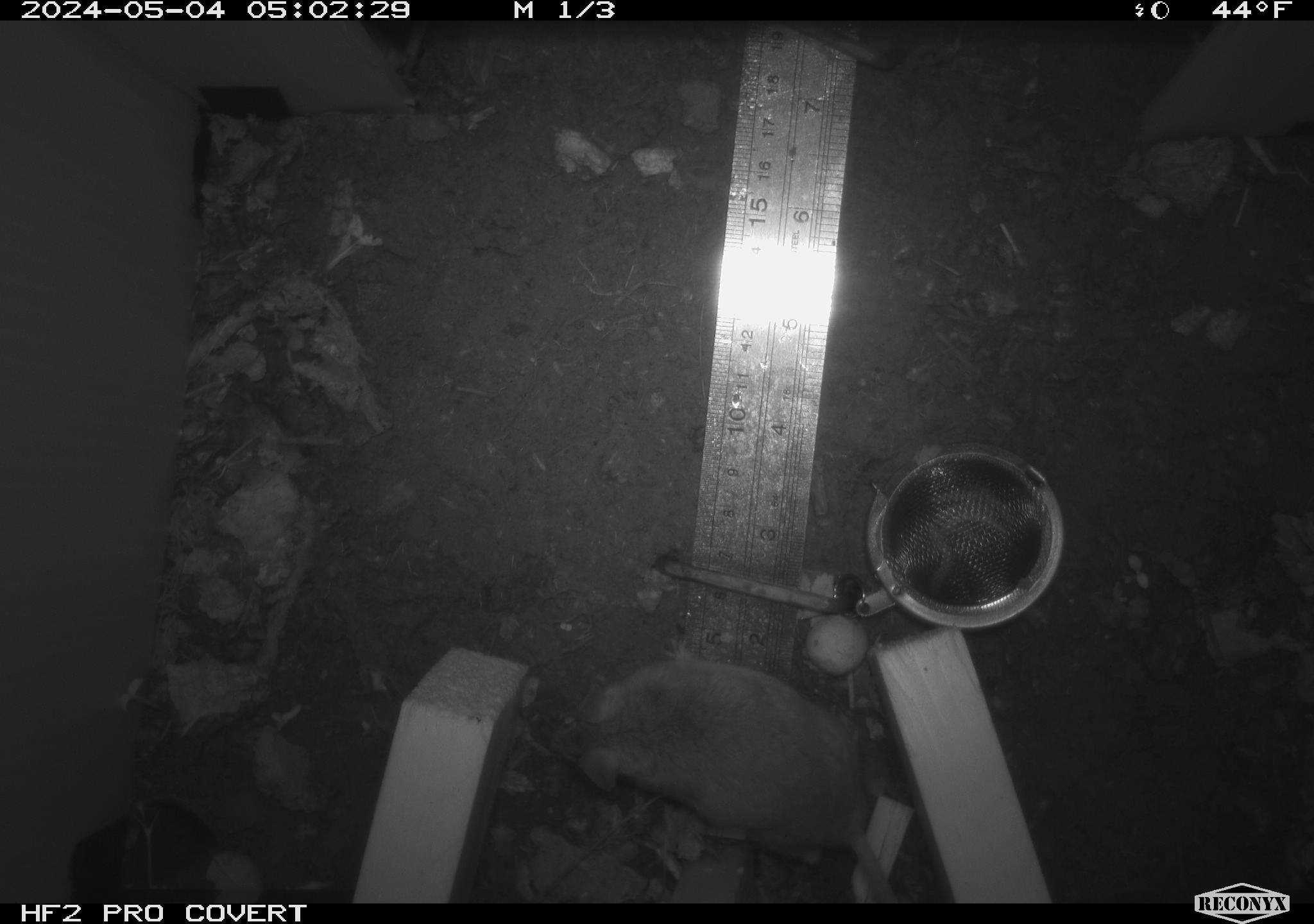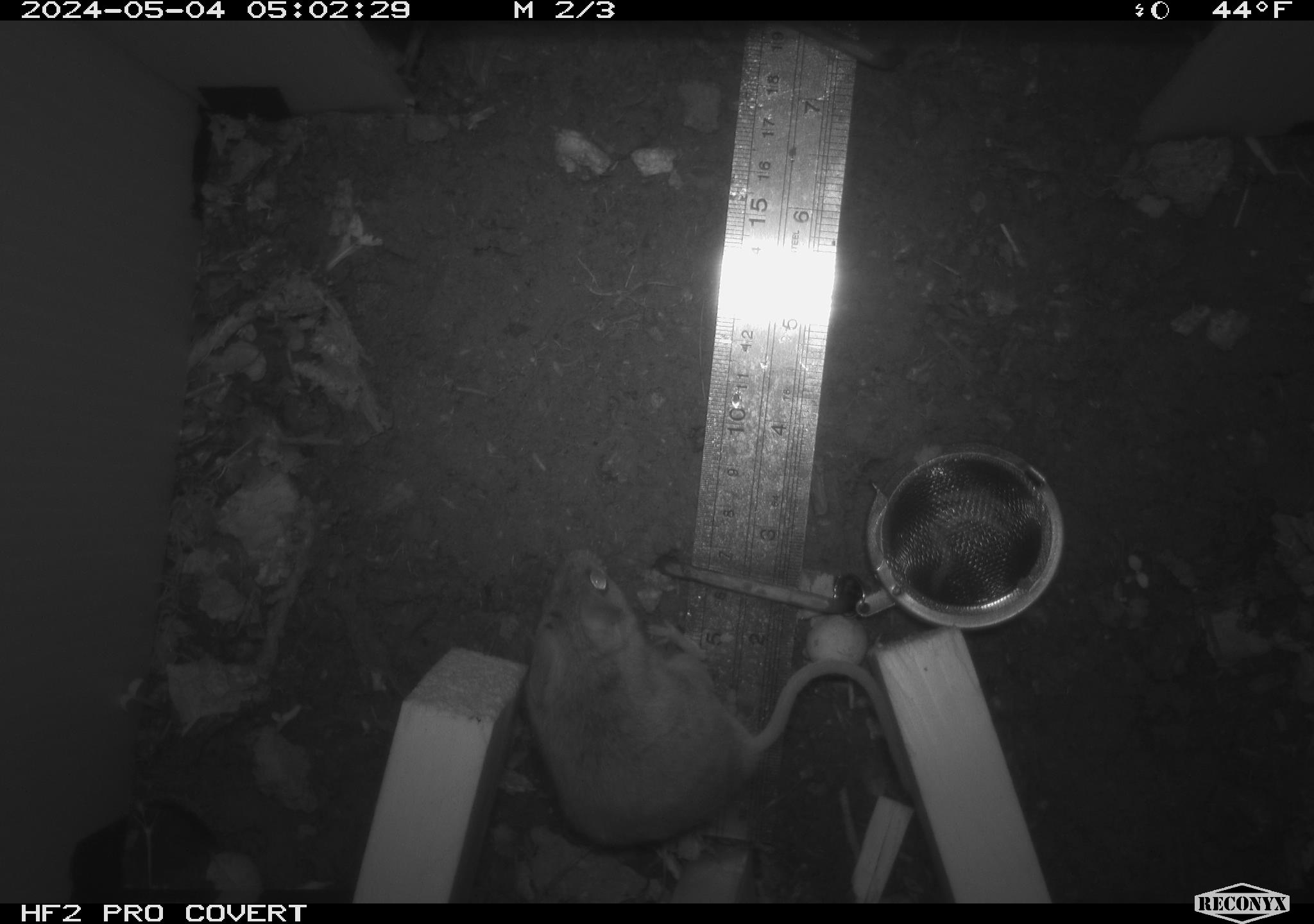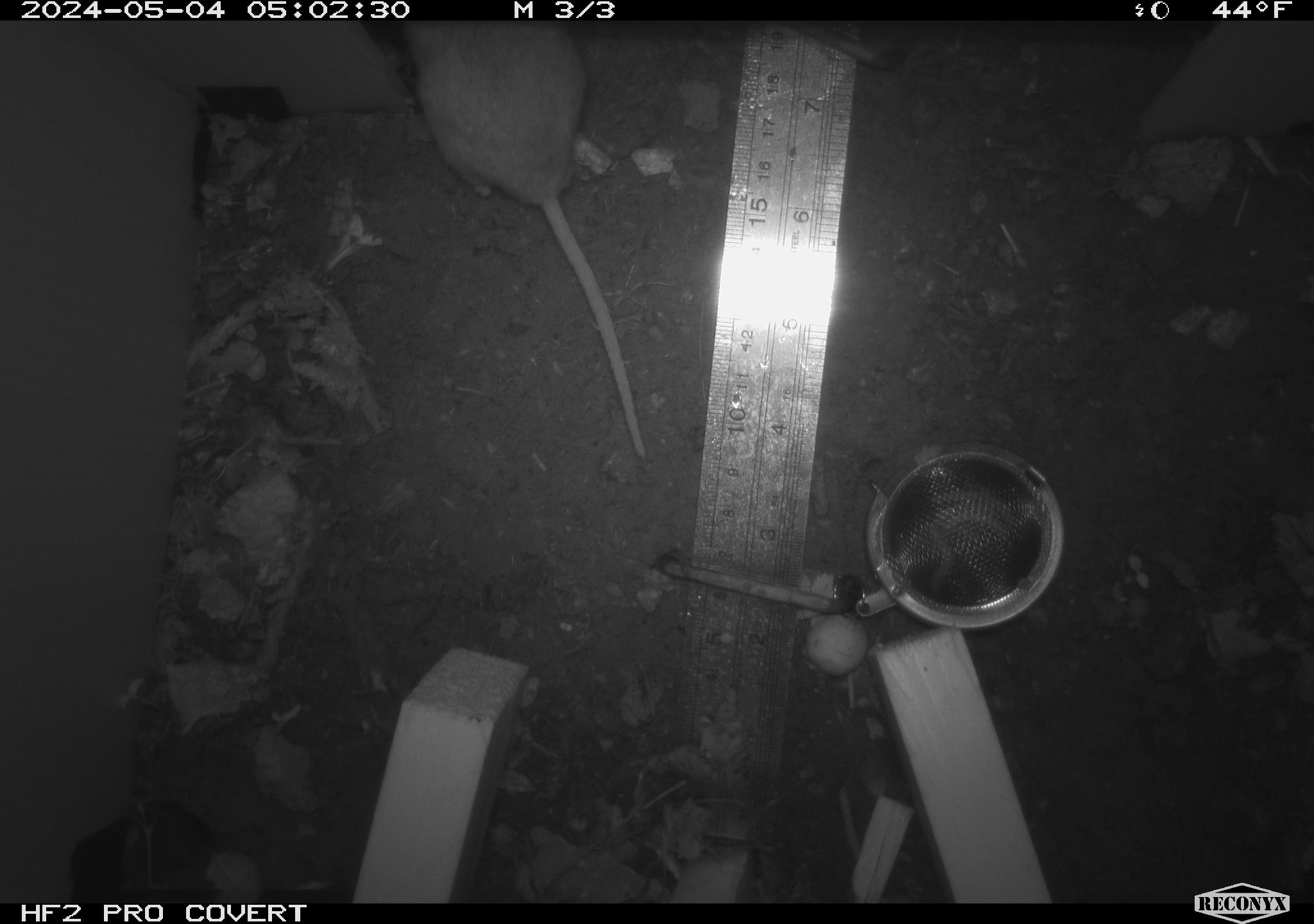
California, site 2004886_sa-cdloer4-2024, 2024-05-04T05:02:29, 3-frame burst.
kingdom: Animalia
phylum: Chordata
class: Mammalia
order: Rodentia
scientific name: Rodentia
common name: mouse species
Mouse species (Rodentia).